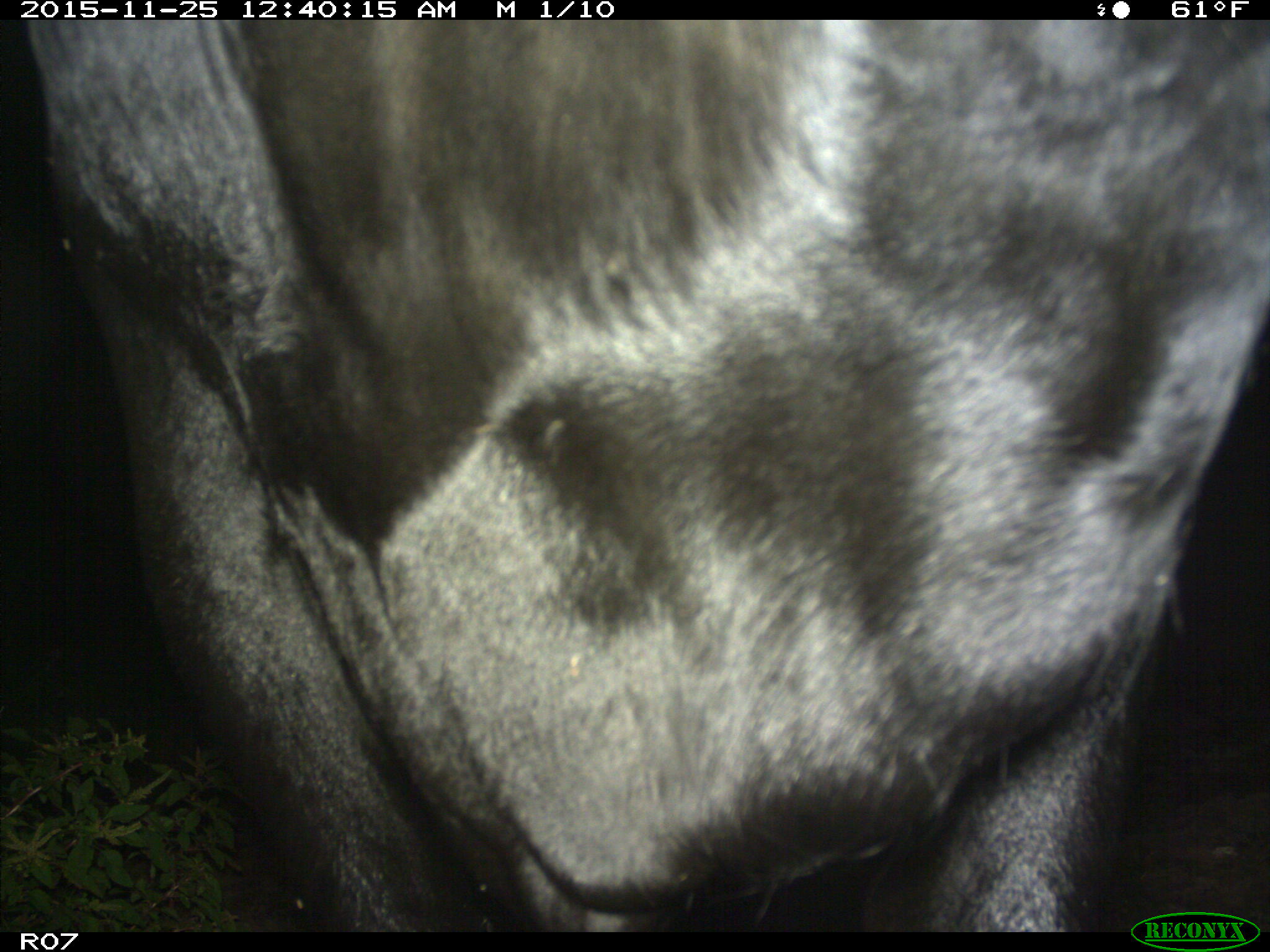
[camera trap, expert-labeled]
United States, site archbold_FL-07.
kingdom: Animalia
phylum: Chordata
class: Mammalia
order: Artiodactyla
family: Bovidae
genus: Bos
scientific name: Bos taurus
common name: domestic cow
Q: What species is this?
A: Bos taurus (domestic cow).